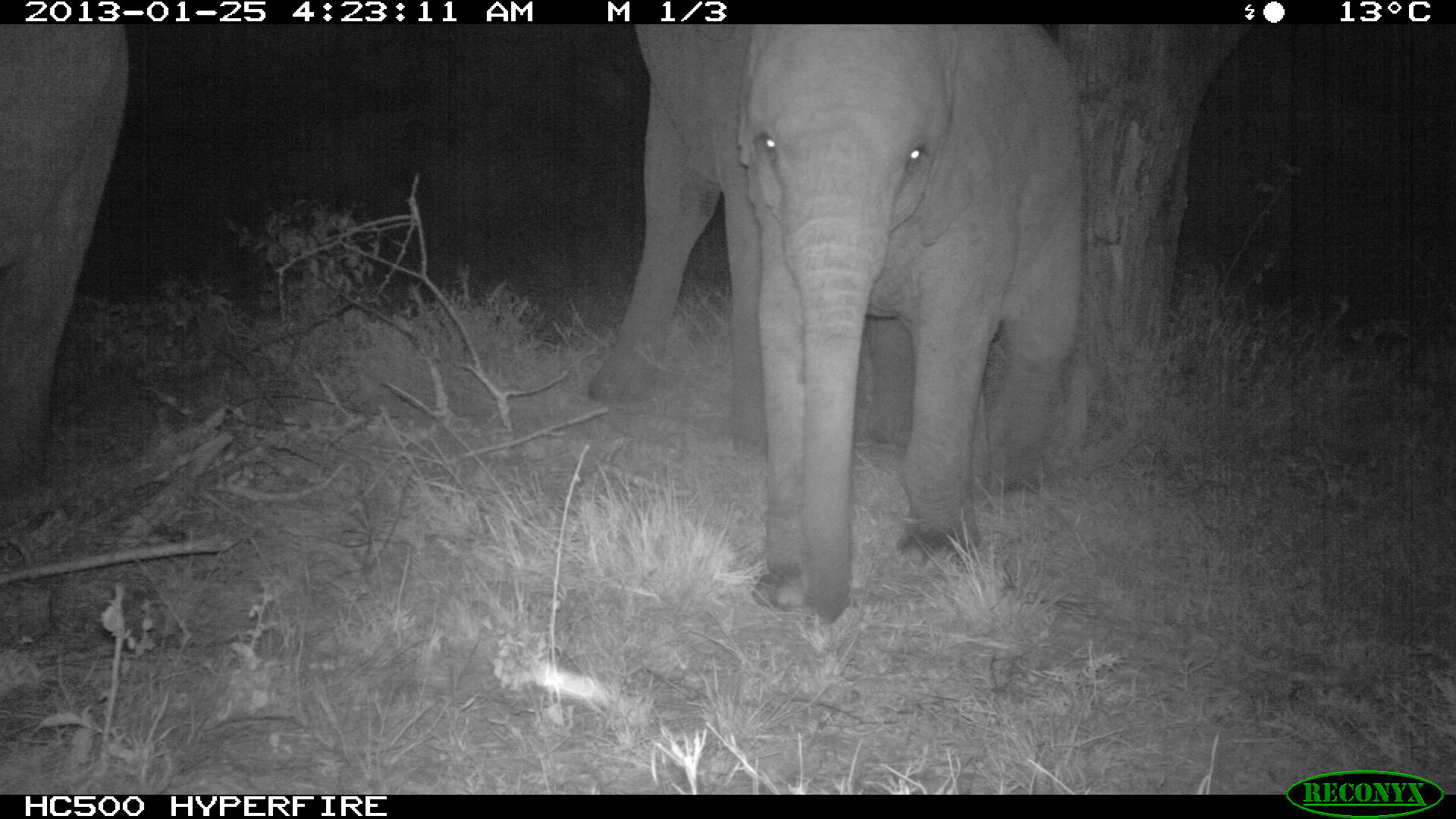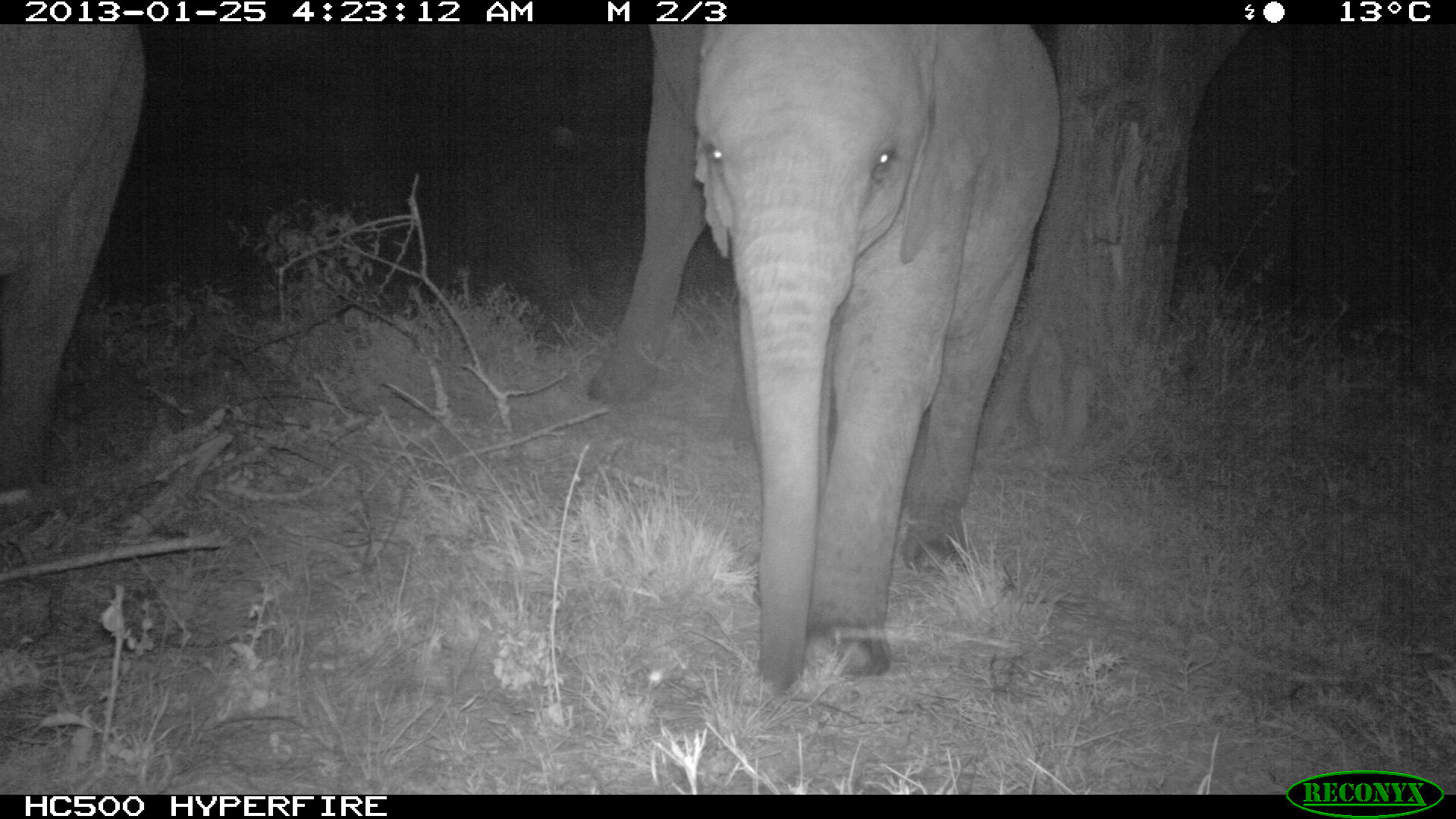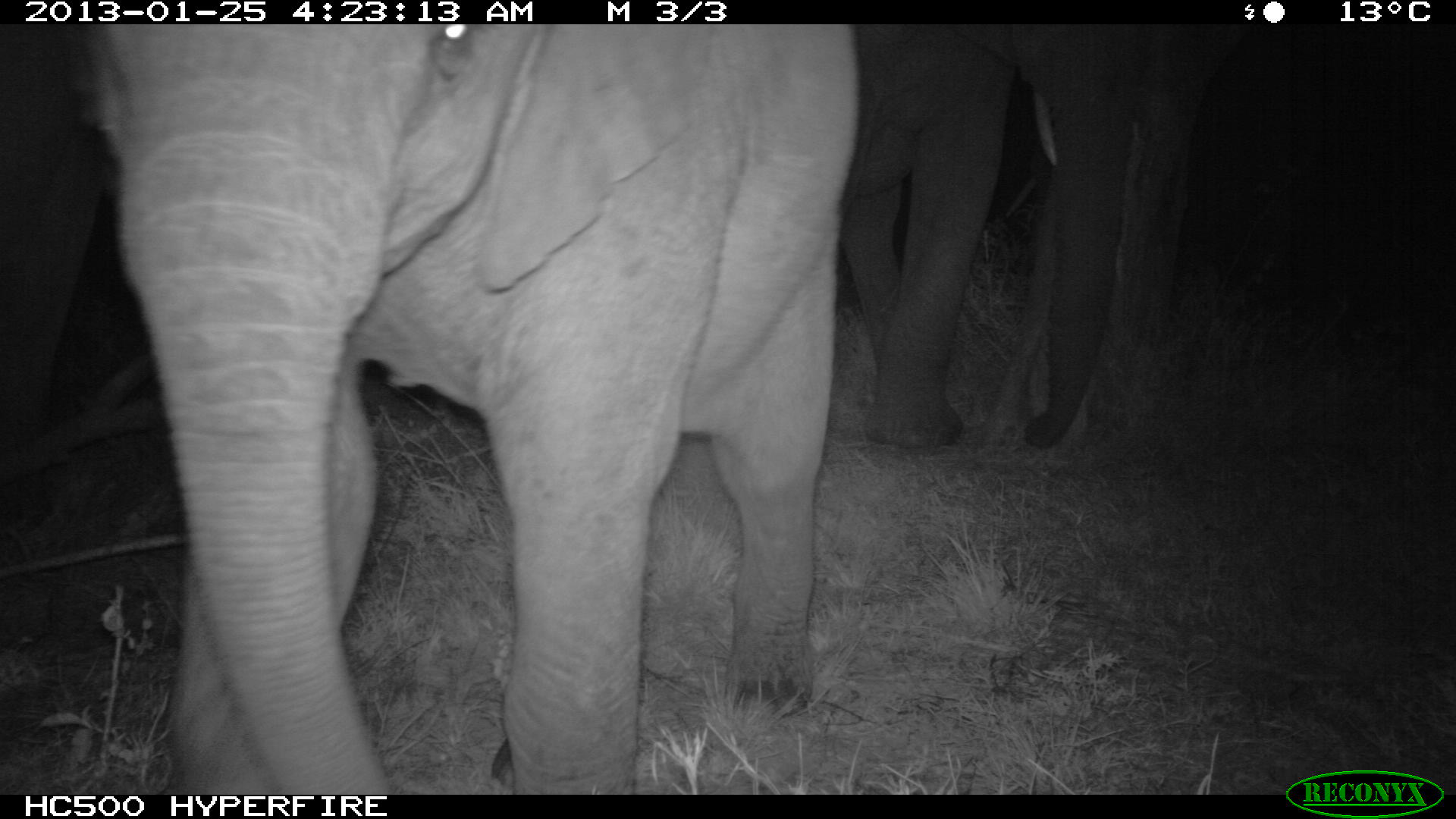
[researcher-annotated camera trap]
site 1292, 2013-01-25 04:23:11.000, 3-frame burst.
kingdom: Animalia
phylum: Chordata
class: Mammalia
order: Proboscidea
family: Elephantidae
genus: Loxodonta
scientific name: Loxodonta africana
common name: african bush elephant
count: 3